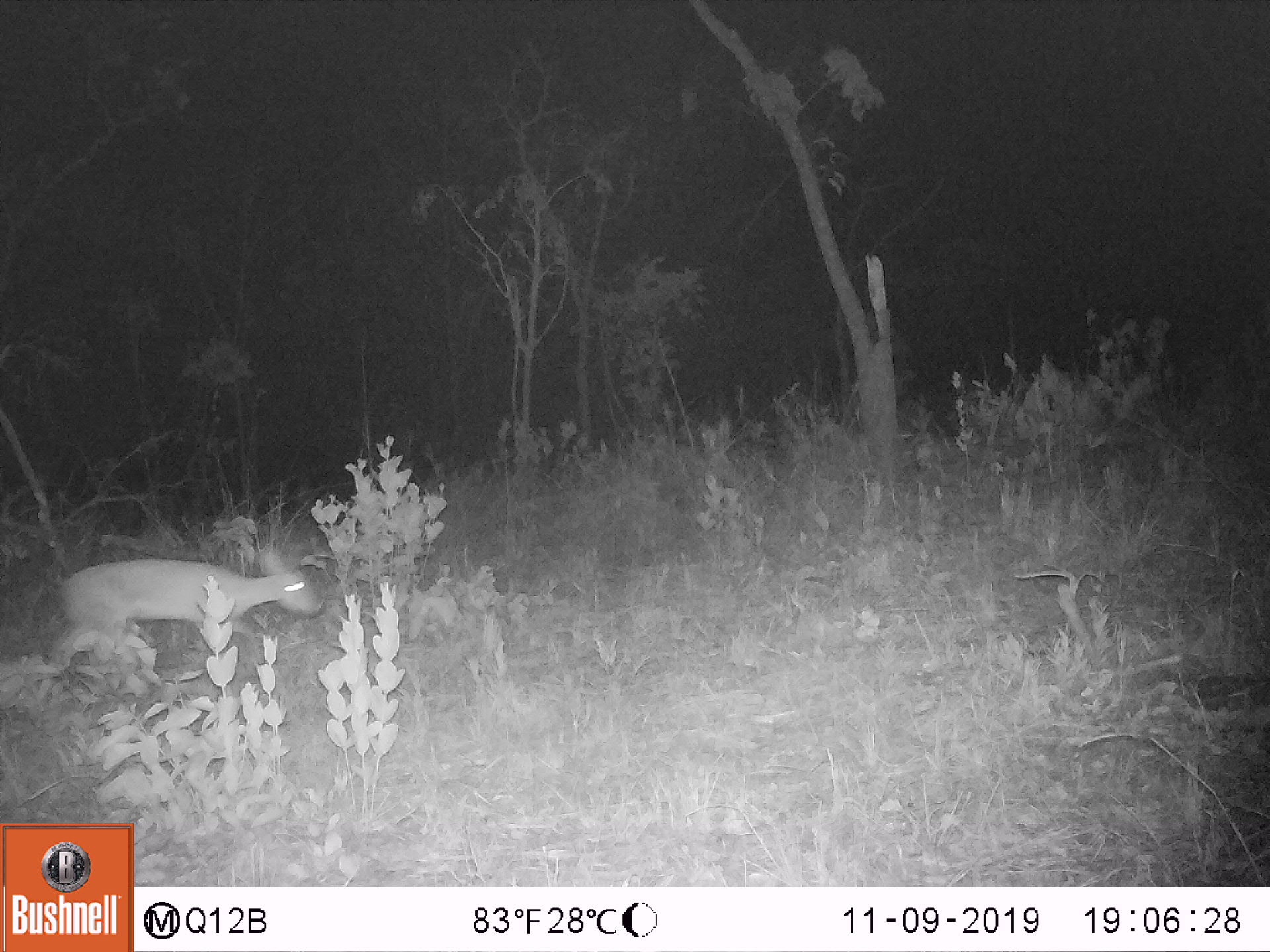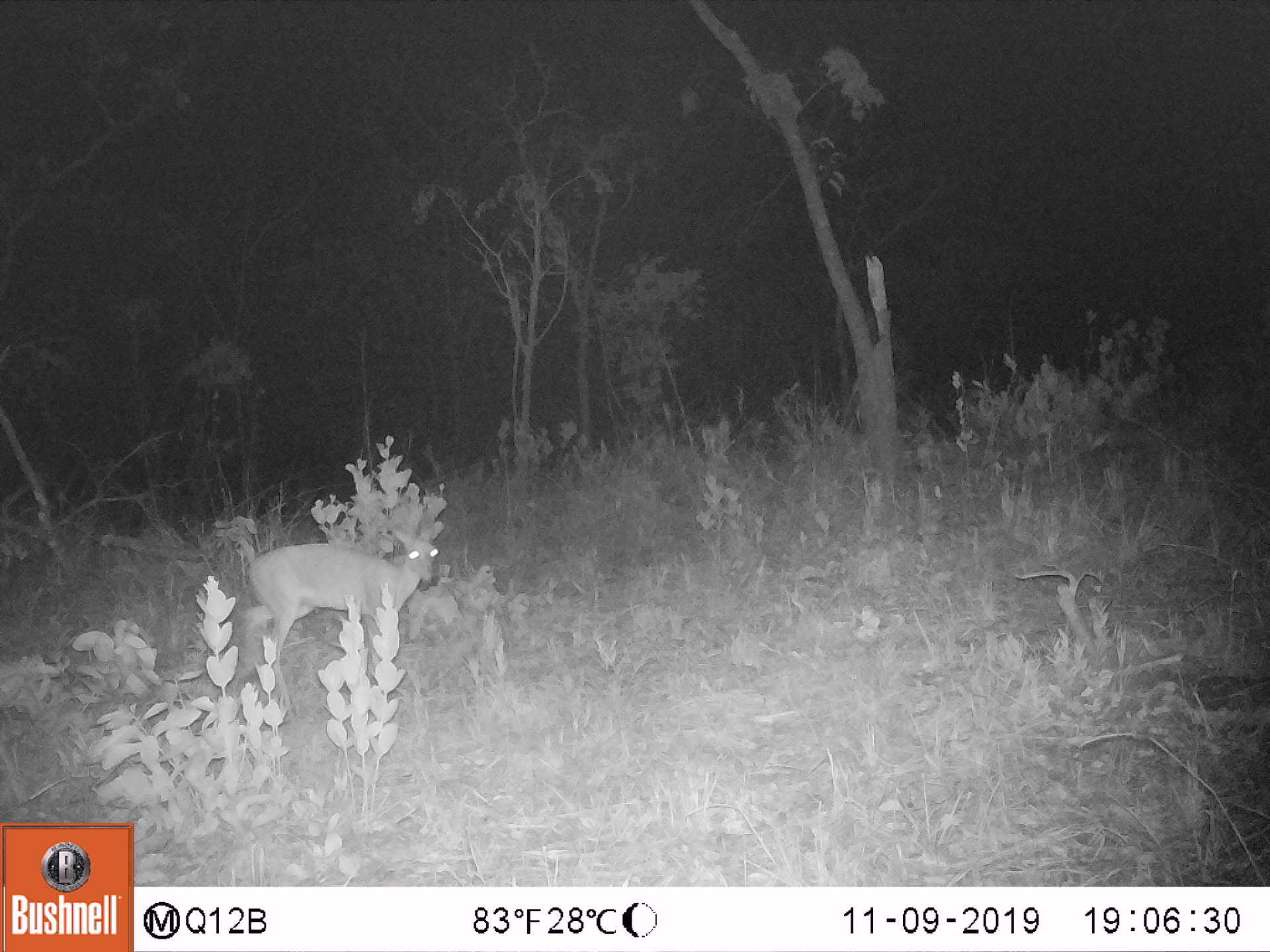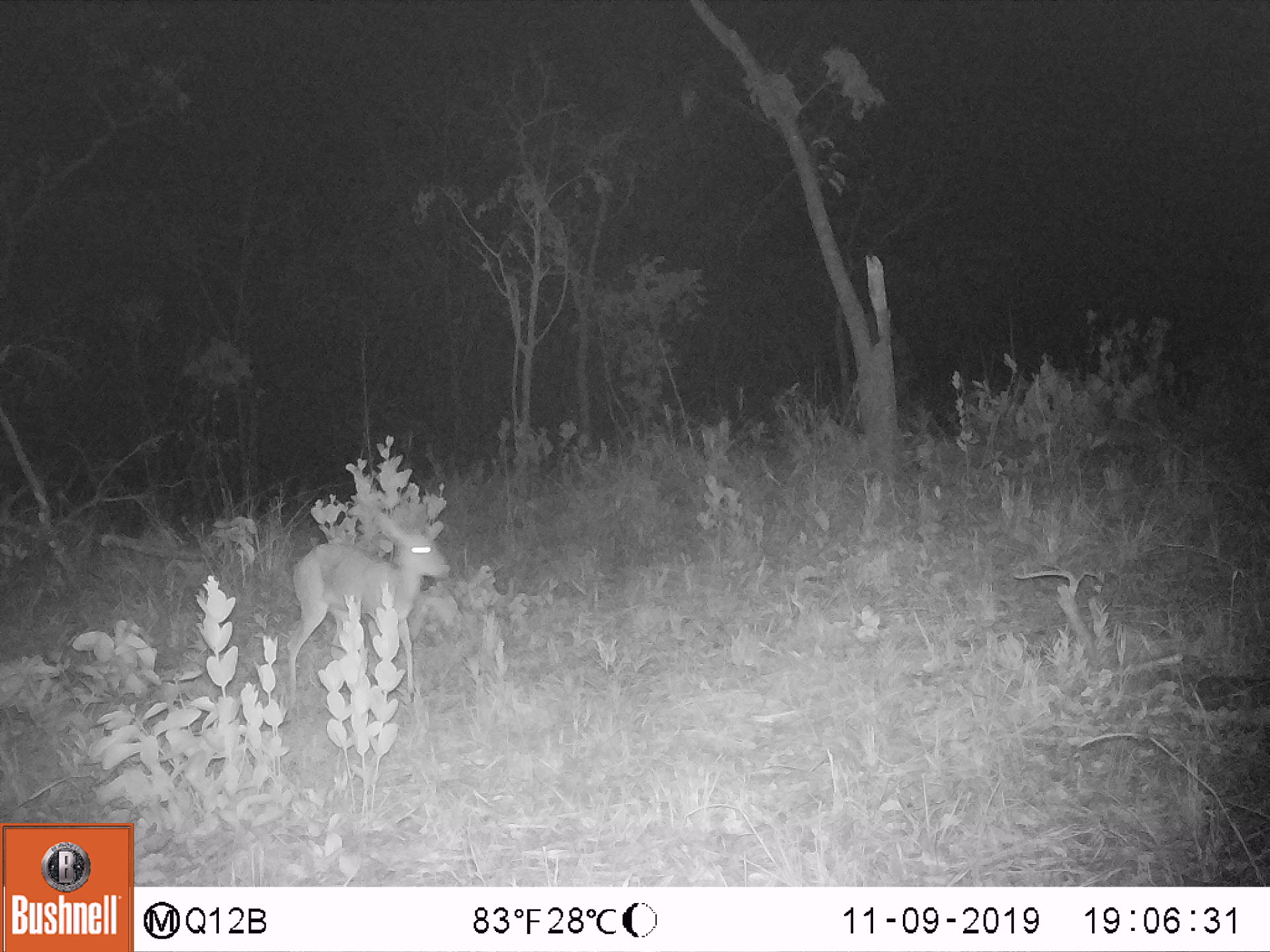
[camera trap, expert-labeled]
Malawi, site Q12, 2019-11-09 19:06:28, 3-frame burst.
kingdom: Animalia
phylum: Chordata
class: Mammalia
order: Artiodactyla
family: Bovidae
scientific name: Antilopinae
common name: small antelope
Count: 1.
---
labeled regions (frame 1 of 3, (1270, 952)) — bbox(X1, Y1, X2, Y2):
small antelope: bbox(26, 533, 327, 726)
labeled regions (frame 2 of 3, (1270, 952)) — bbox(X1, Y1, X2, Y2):
small antelope: bbox(225, 495, 455, 715)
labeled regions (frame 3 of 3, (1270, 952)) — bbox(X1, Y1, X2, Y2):
small antelope: bbox(274, 503, 456, 719)